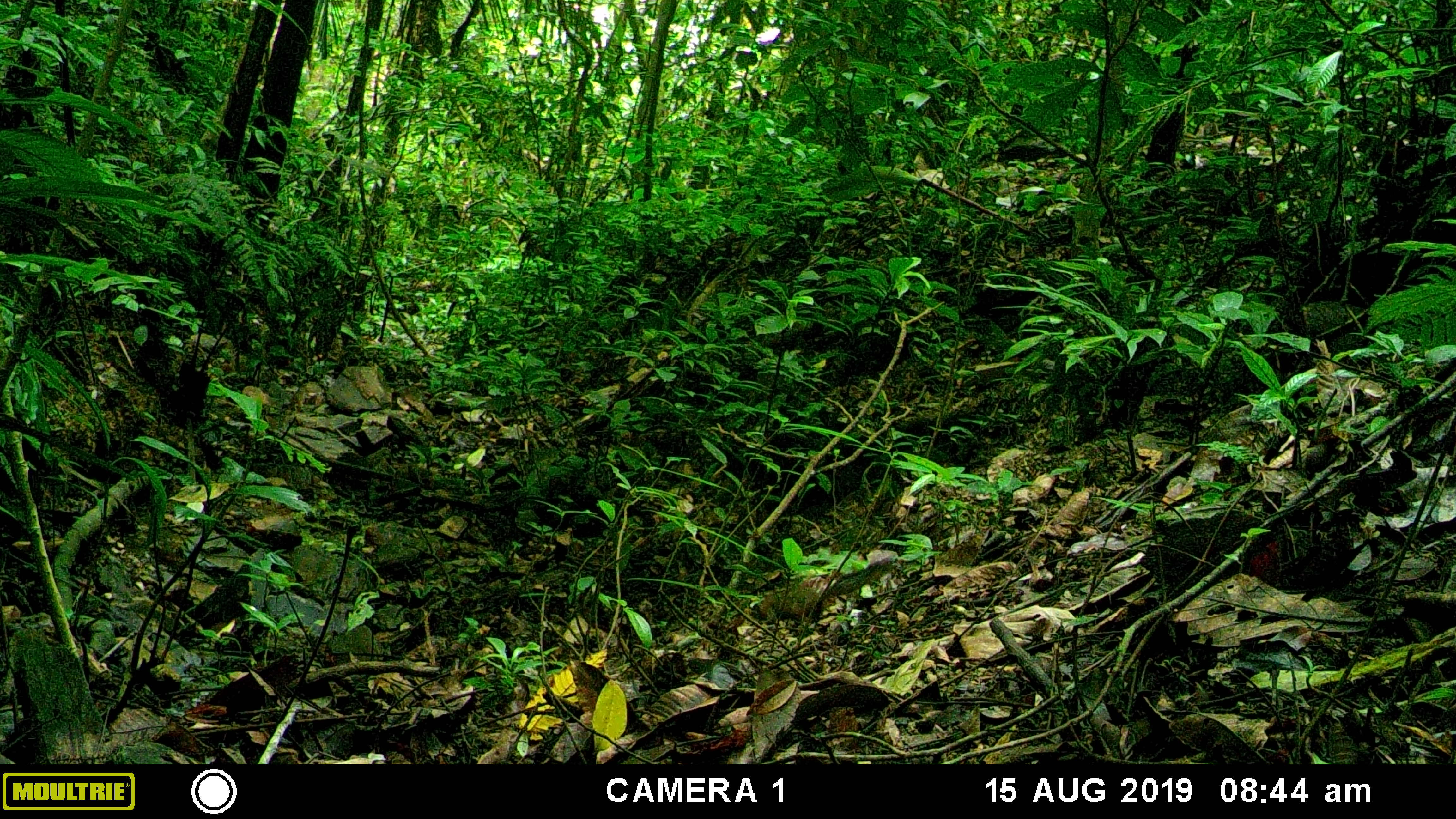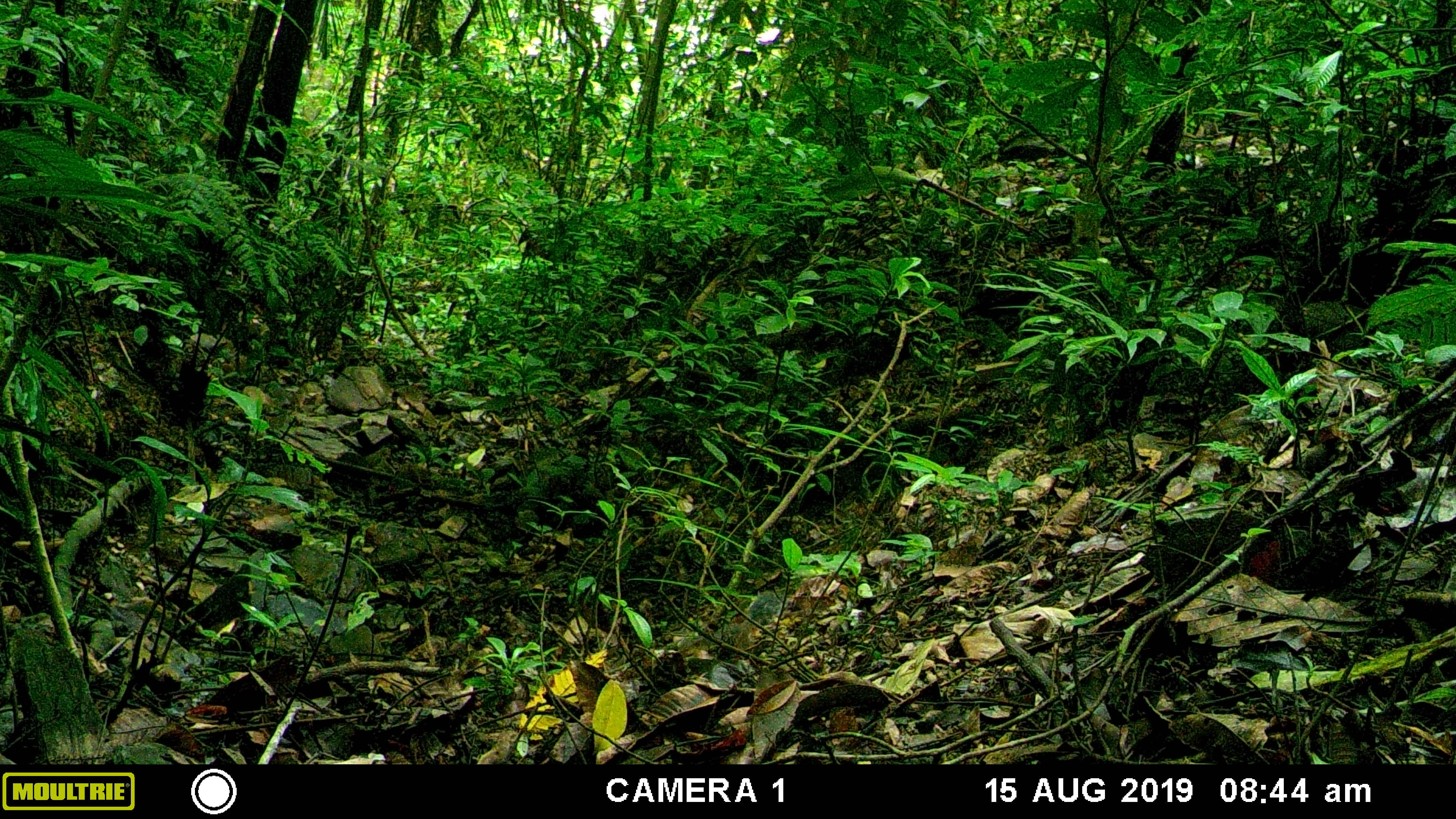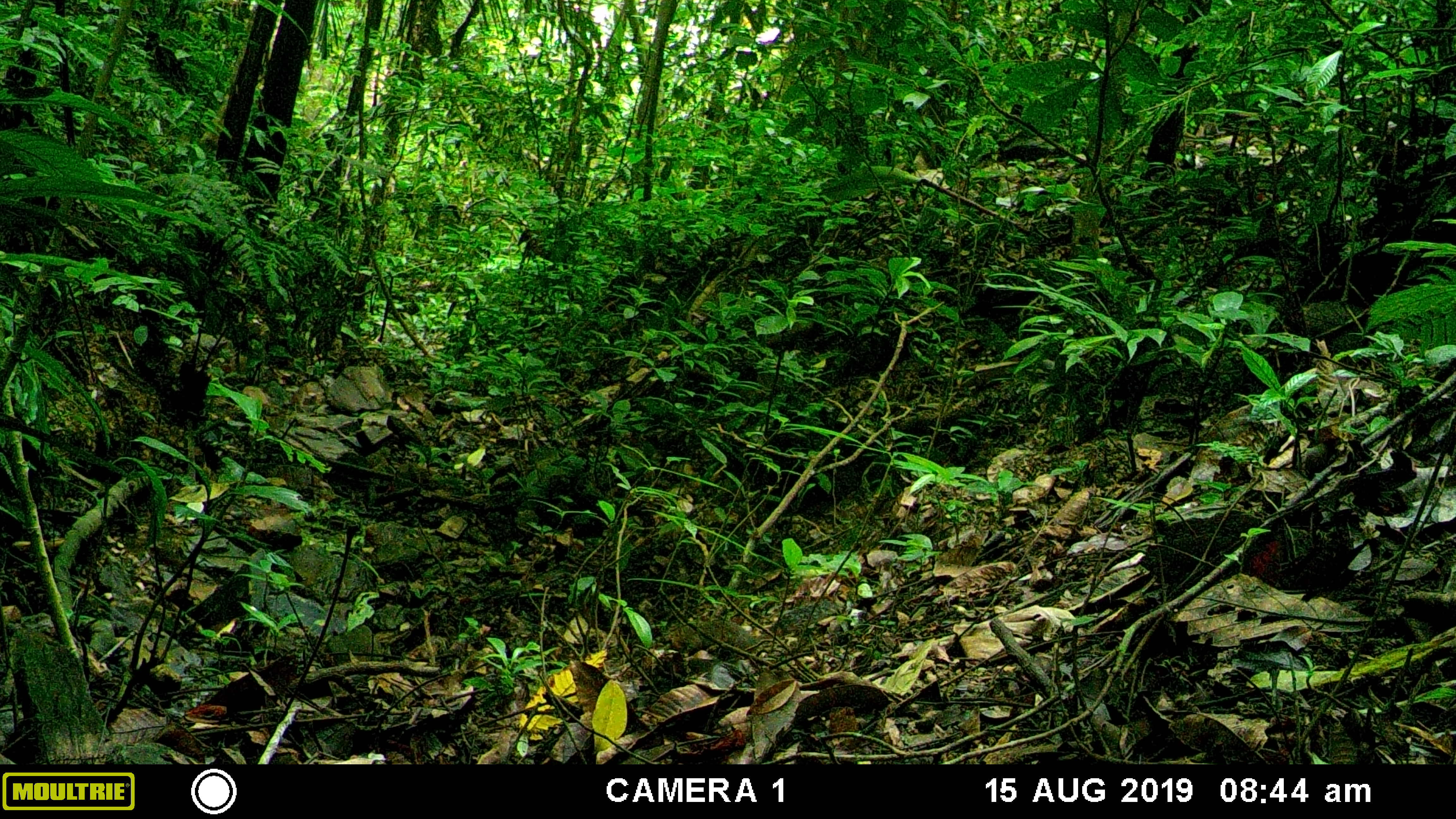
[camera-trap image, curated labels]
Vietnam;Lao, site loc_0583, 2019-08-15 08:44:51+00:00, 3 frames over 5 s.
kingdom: Animalia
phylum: Chordata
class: Mammalia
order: Rodentia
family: Sciuridae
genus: Dremomys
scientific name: Dremomys rufigenis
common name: red-cheeked squirrel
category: red cheeked squirrel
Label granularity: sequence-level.